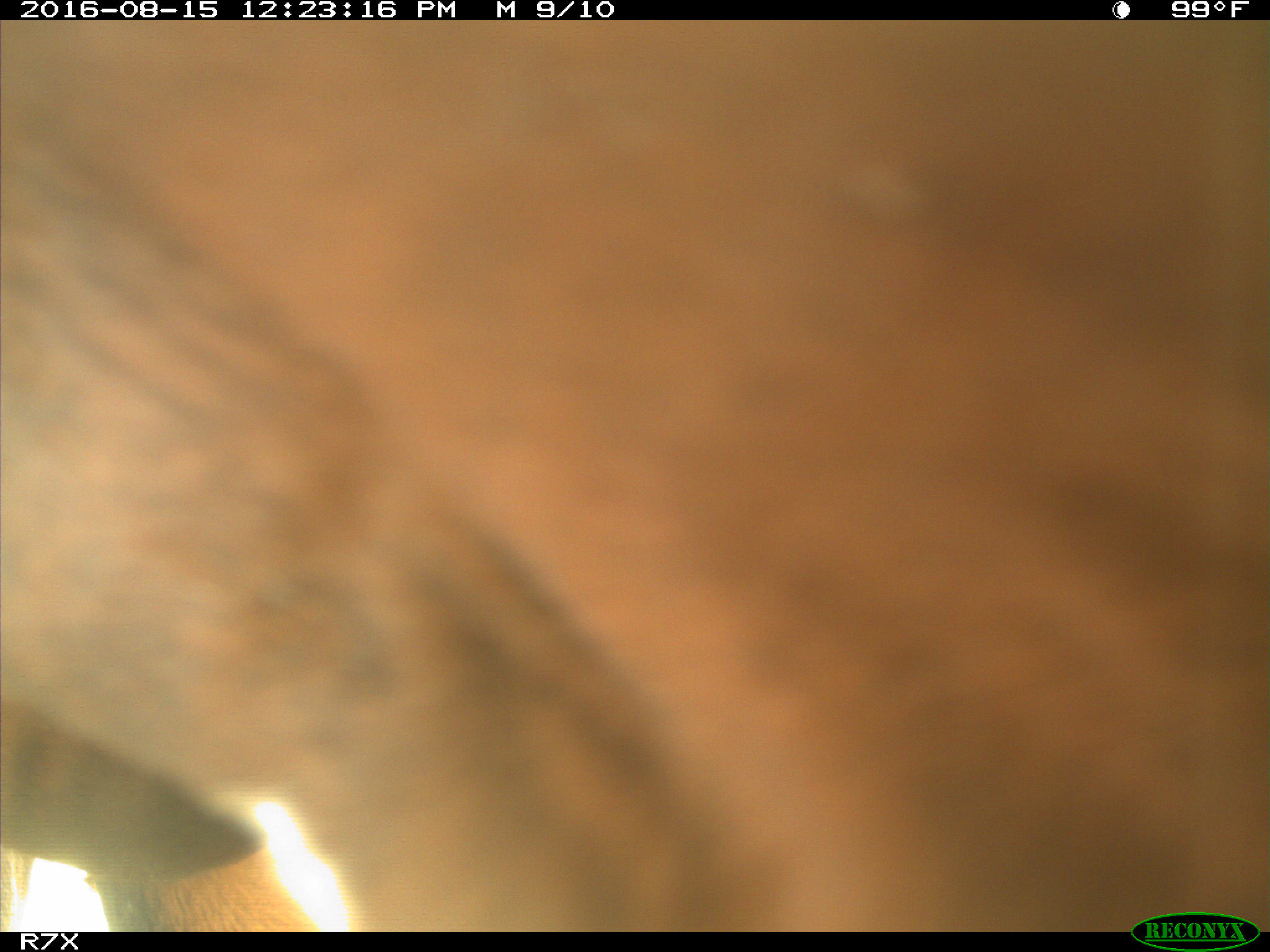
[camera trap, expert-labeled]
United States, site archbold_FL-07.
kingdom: Animalia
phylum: Chordata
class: Mammalia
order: Artiodactyla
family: Bovidae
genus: Bos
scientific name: Bos taurus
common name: domestic cow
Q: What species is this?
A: Bos taurus (domestic cow).